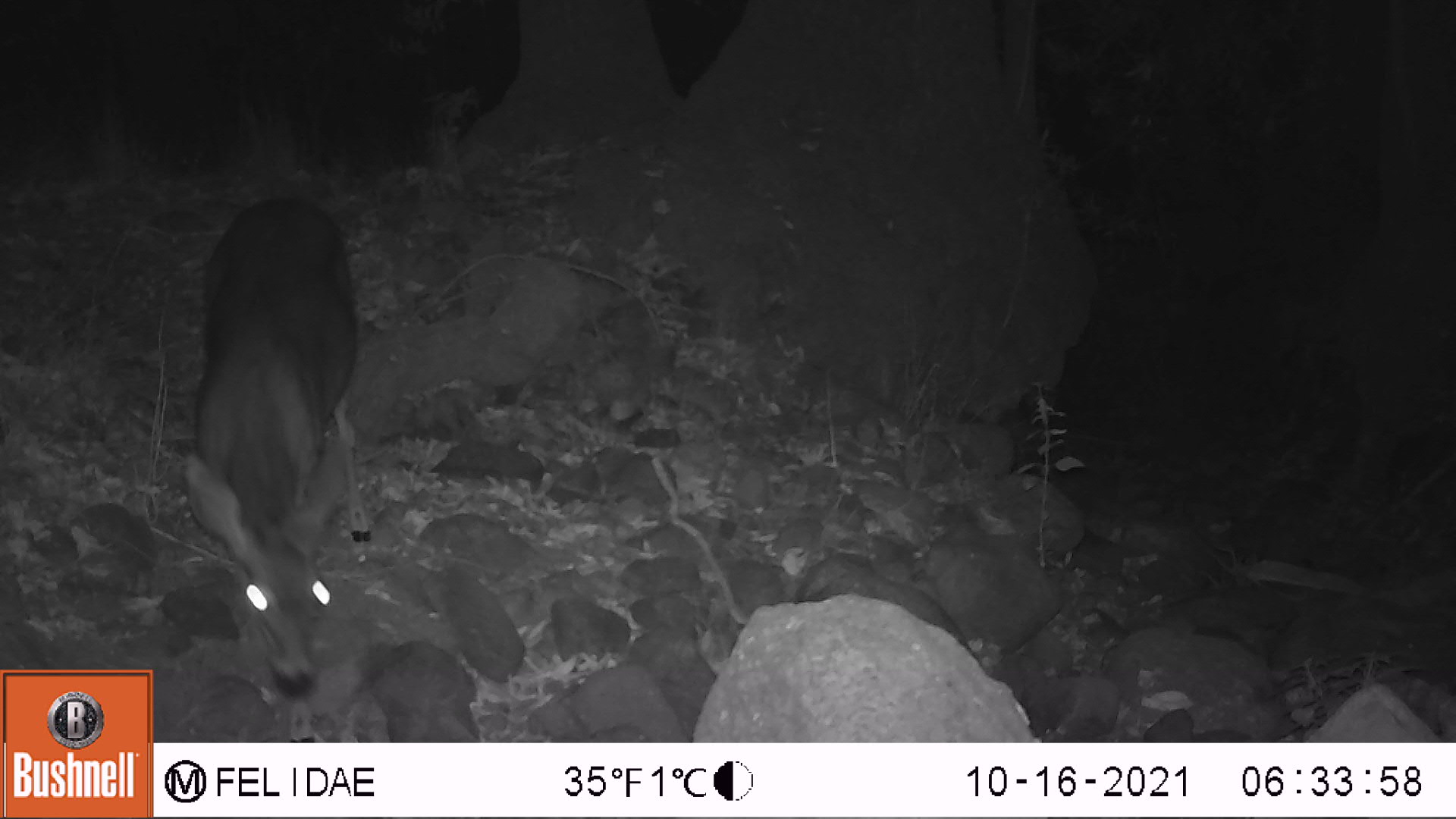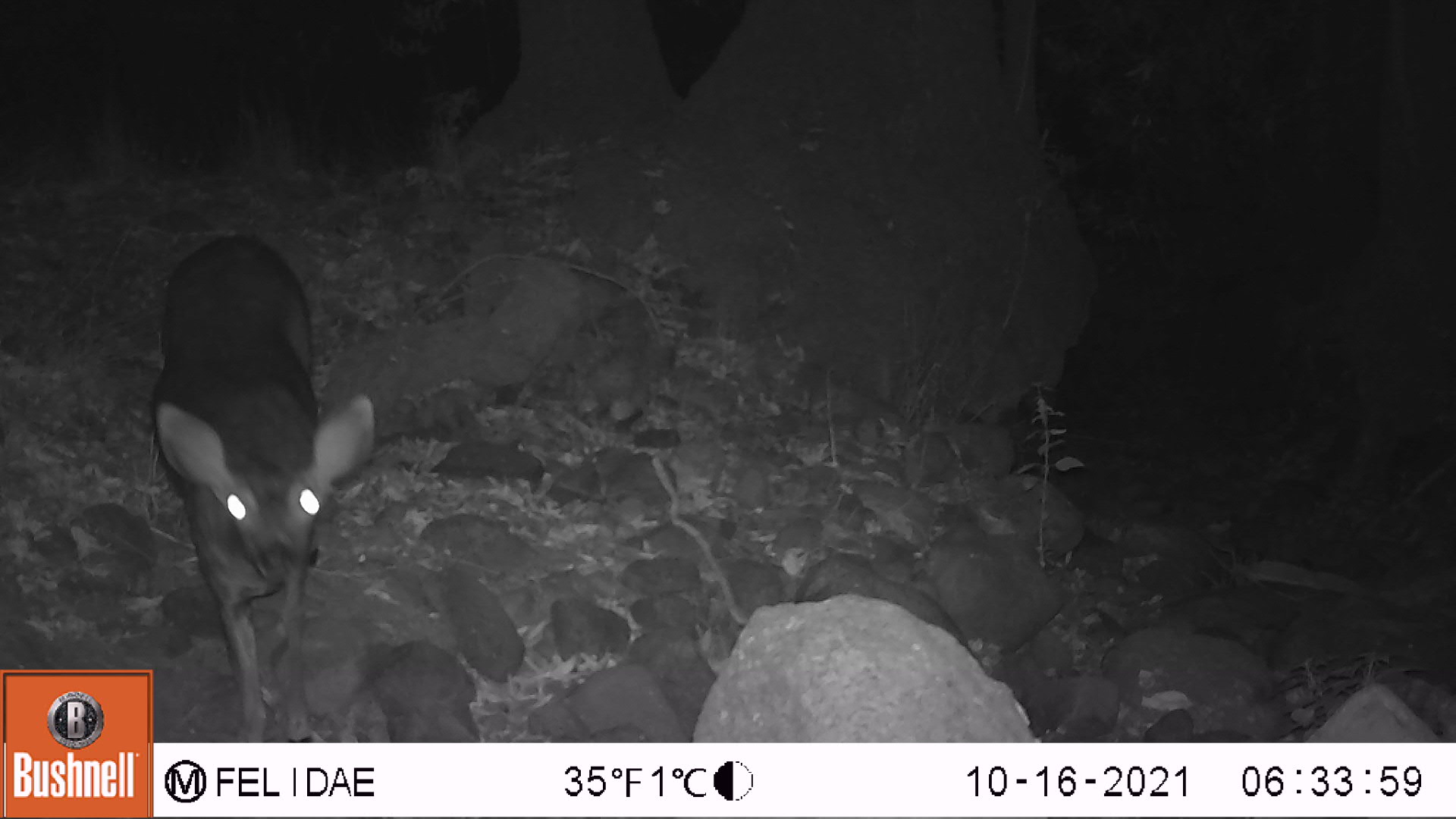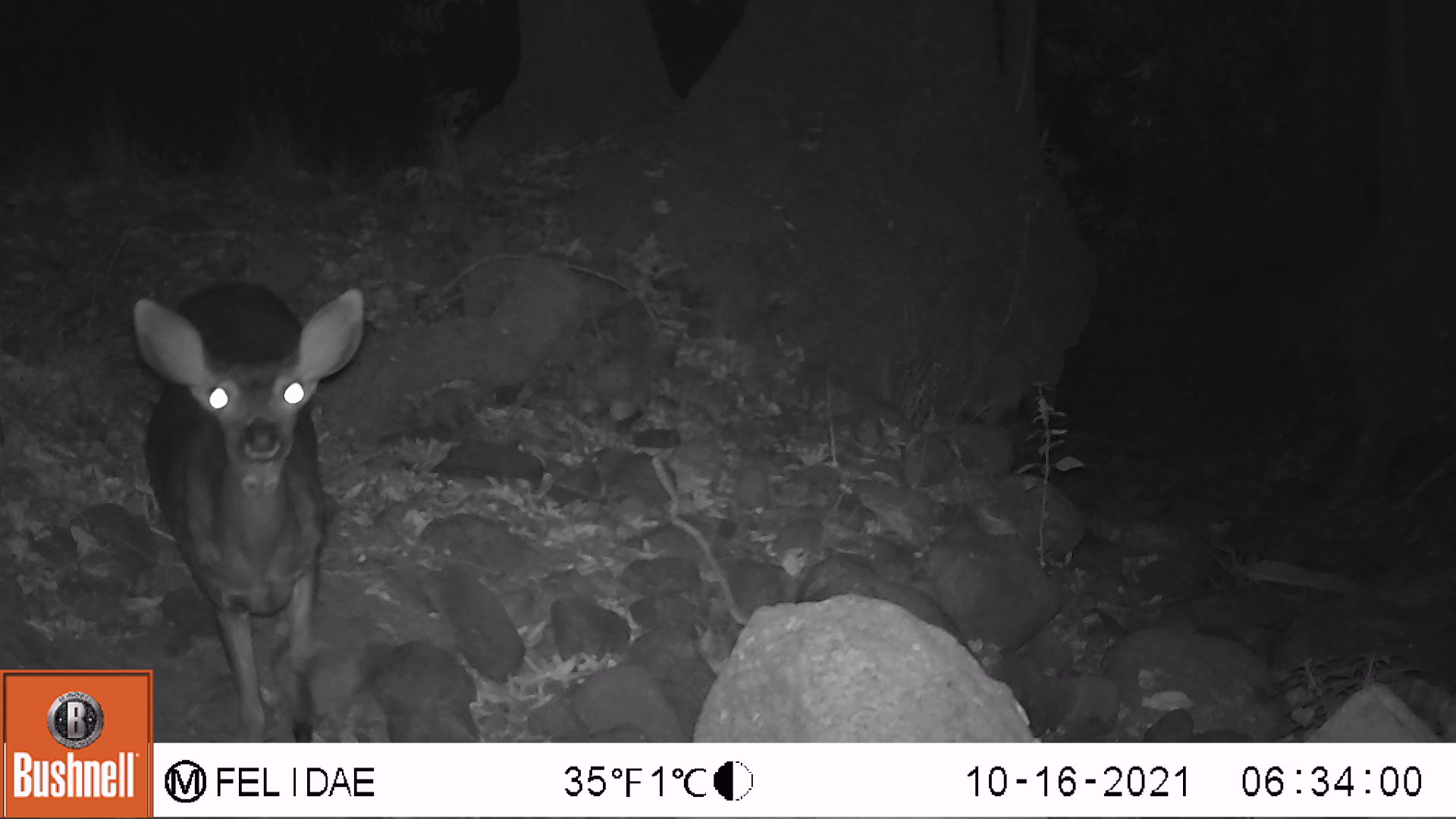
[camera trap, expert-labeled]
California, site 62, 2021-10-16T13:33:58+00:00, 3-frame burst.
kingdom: Animalia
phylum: Chordata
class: Mammalia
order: Artiodactyla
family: Cervidae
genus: Odocoileus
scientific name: Odocoileus hemionus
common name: mule deer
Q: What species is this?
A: Mule deer (Odocoileus hemionus).